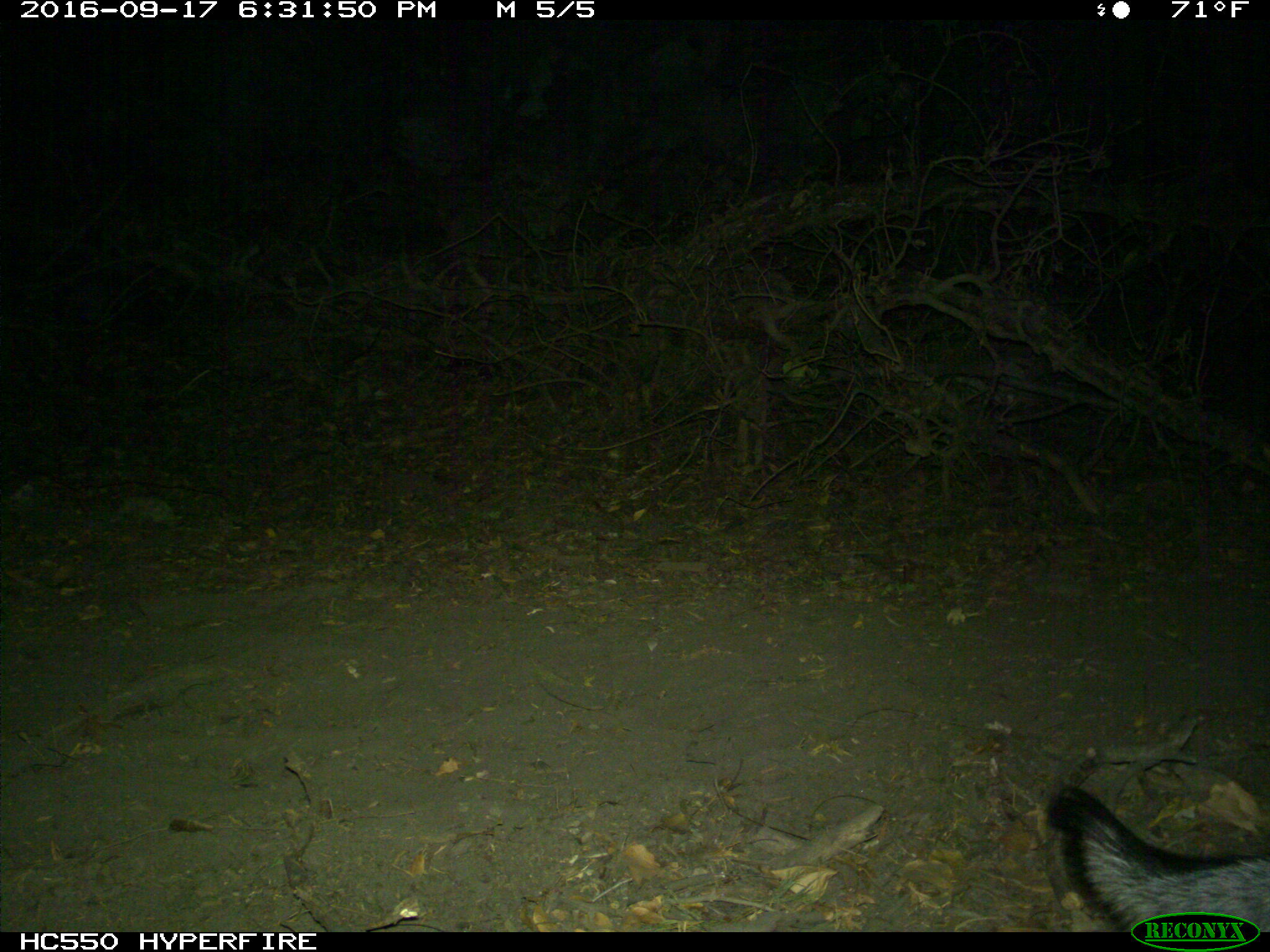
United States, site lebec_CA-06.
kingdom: Animalia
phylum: Chordata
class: Mammalia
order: Carnivora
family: Canidae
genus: Urocyon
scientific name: Urocyon cinereoargenteus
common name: gray fox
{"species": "Urocyon cinereoargenteus (gray fox)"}